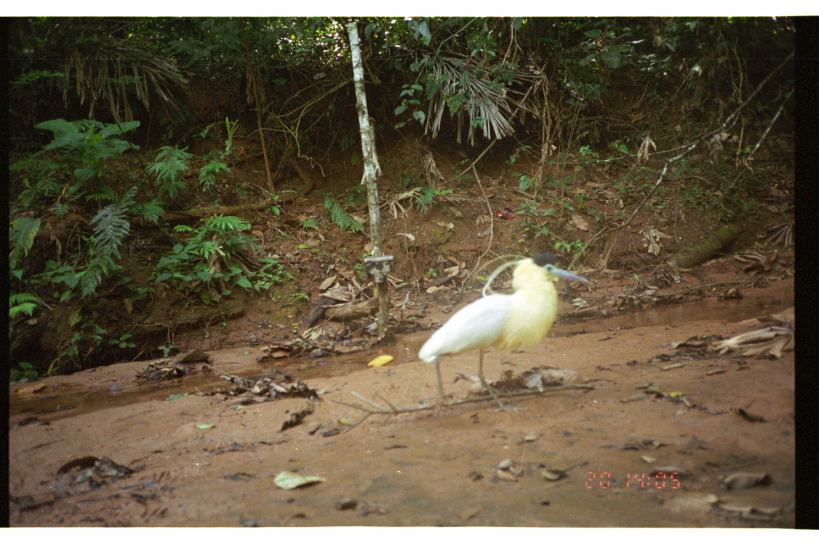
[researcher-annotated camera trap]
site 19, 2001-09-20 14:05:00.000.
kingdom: Animalia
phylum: Chordata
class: Aves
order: Pelecaniformes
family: Ardeidae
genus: Pilherodius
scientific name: Pilherodius pileatus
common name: capped heron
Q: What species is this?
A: Pilherodius pileatus (capped heron).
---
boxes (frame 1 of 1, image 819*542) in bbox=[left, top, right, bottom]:
pilherodius pileatus: bbox=[417, 252, 594, 414]